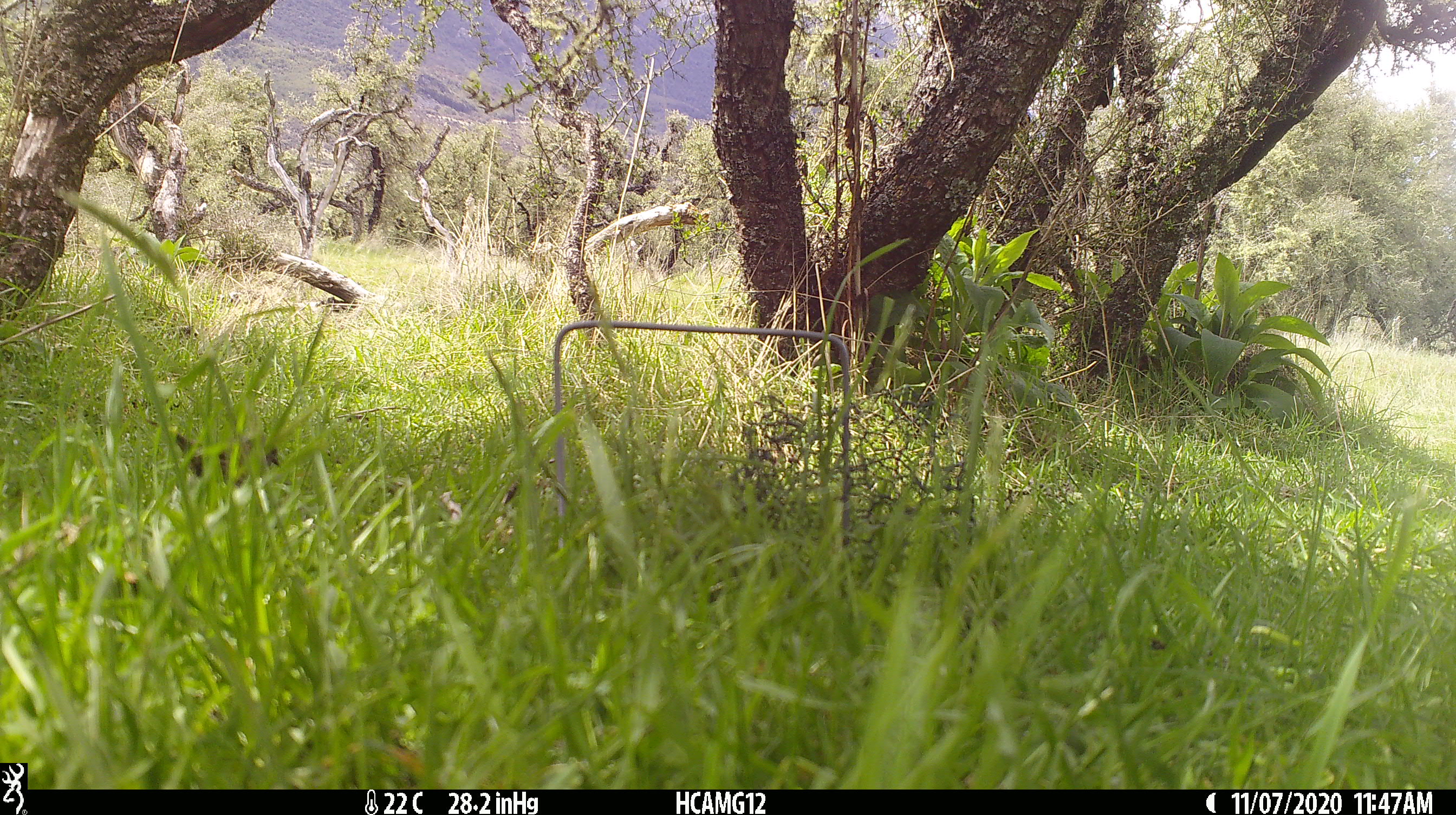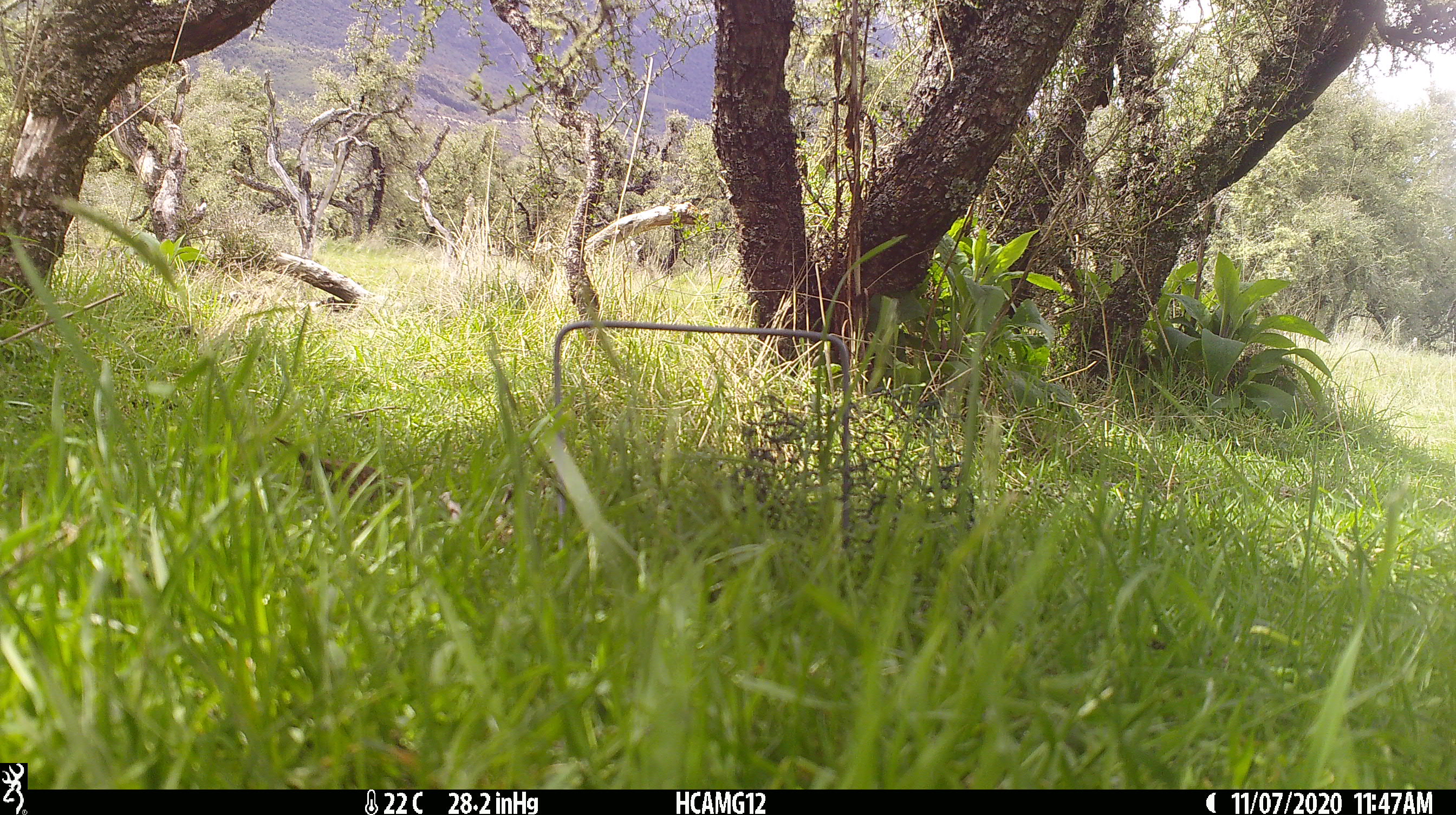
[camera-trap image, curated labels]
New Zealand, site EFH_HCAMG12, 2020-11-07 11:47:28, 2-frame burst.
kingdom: Animalia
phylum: Chordata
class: Aves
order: Passeriformes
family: Prunellidae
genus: Prunella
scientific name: Prunella modularis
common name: dunnock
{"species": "dunnock (Prunella modularis)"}